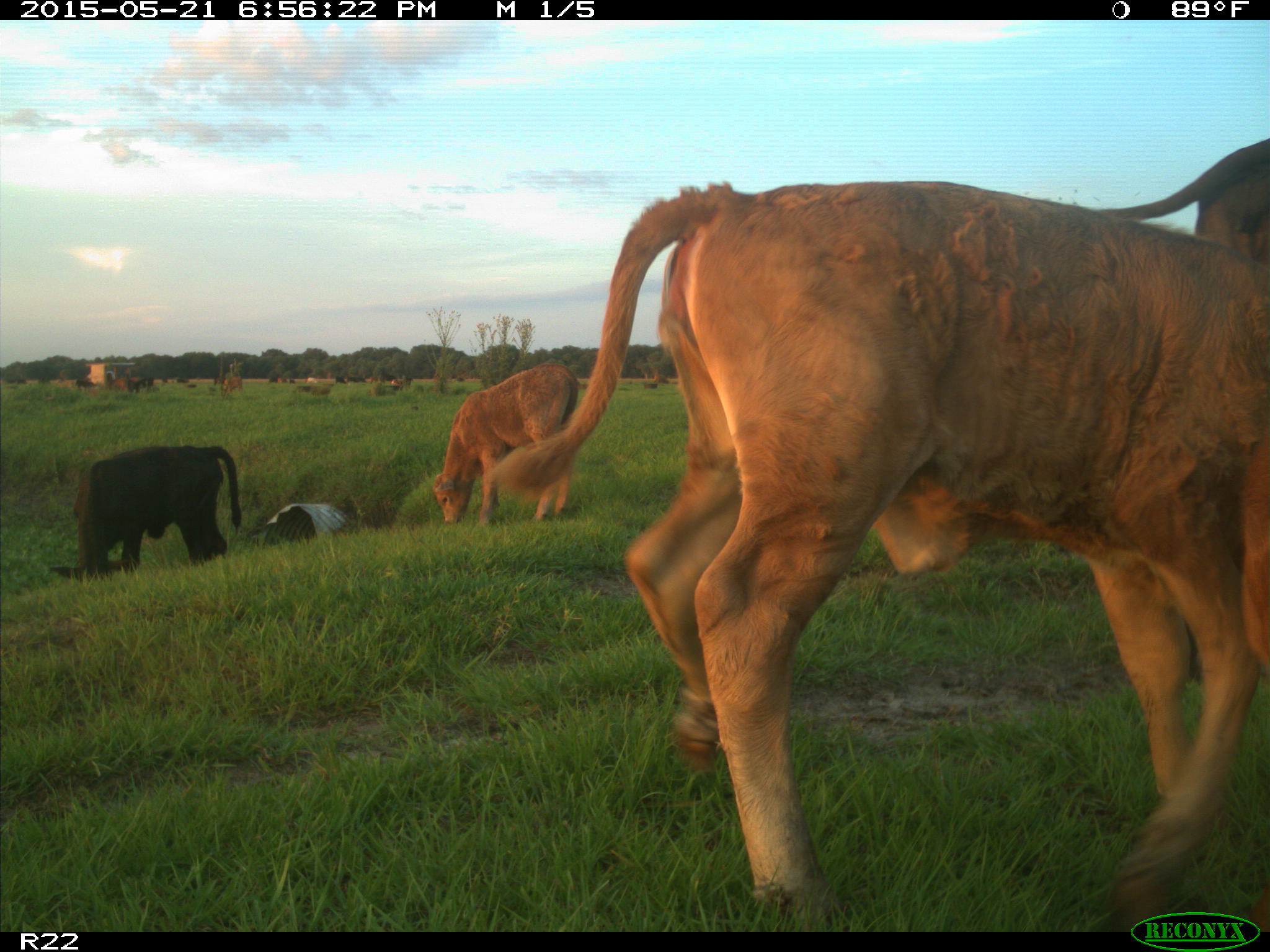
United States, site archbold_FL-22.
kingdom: Animalia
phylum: Chordata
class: Mammalia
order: Artiodactyla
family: Bovidae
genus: Bos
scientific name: Bos taurus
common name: domestic cow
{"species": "Bos taurus (domestic cow)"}